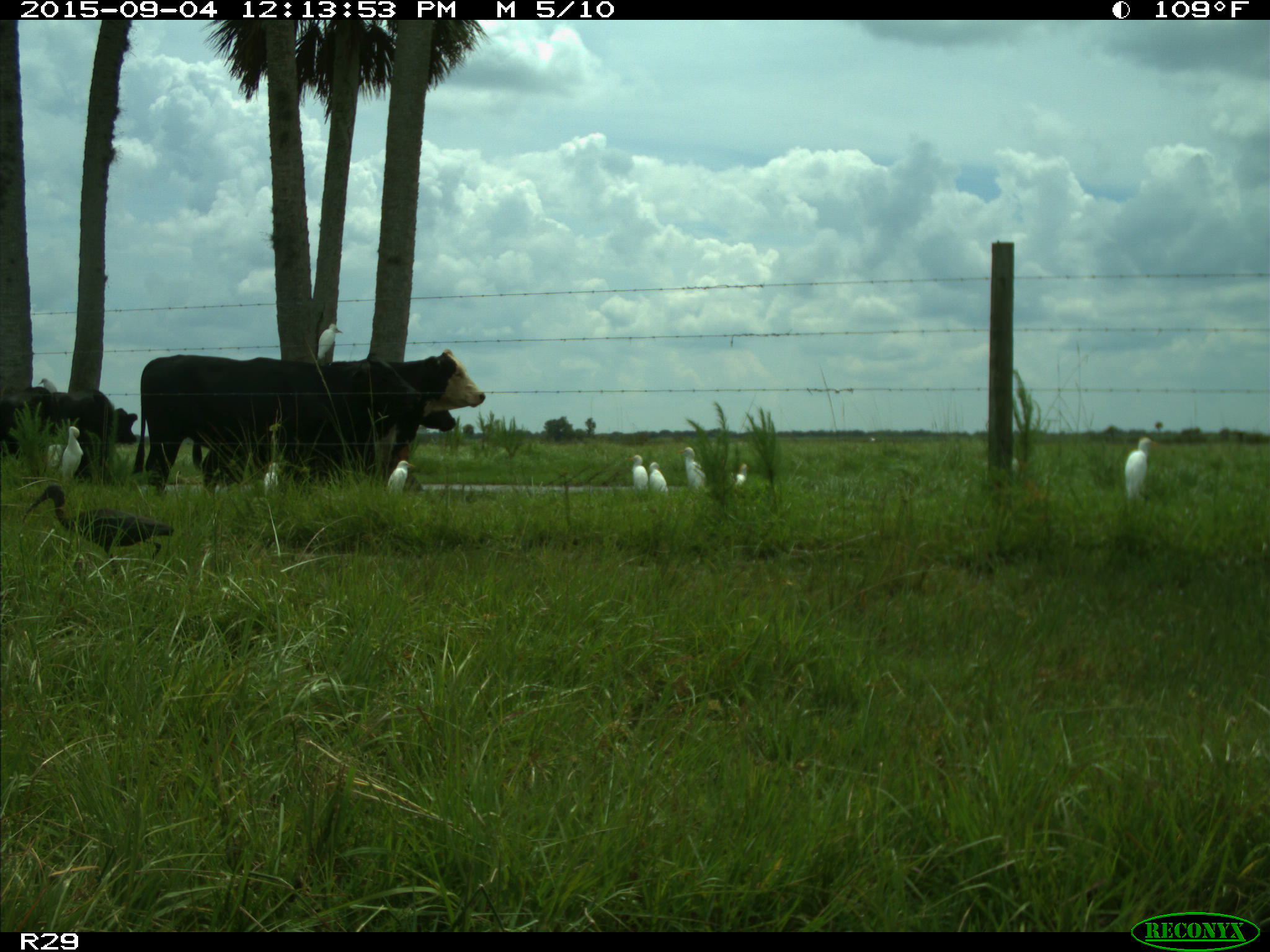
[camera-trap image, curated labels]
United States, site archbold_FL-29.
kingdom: Animalia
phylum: Chordata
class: Mammalia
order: Artiodactyla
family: Bovidae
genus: Bos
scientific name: Bos taurus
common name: domestic cow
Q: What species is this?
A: Bos taurus (domestic cow).